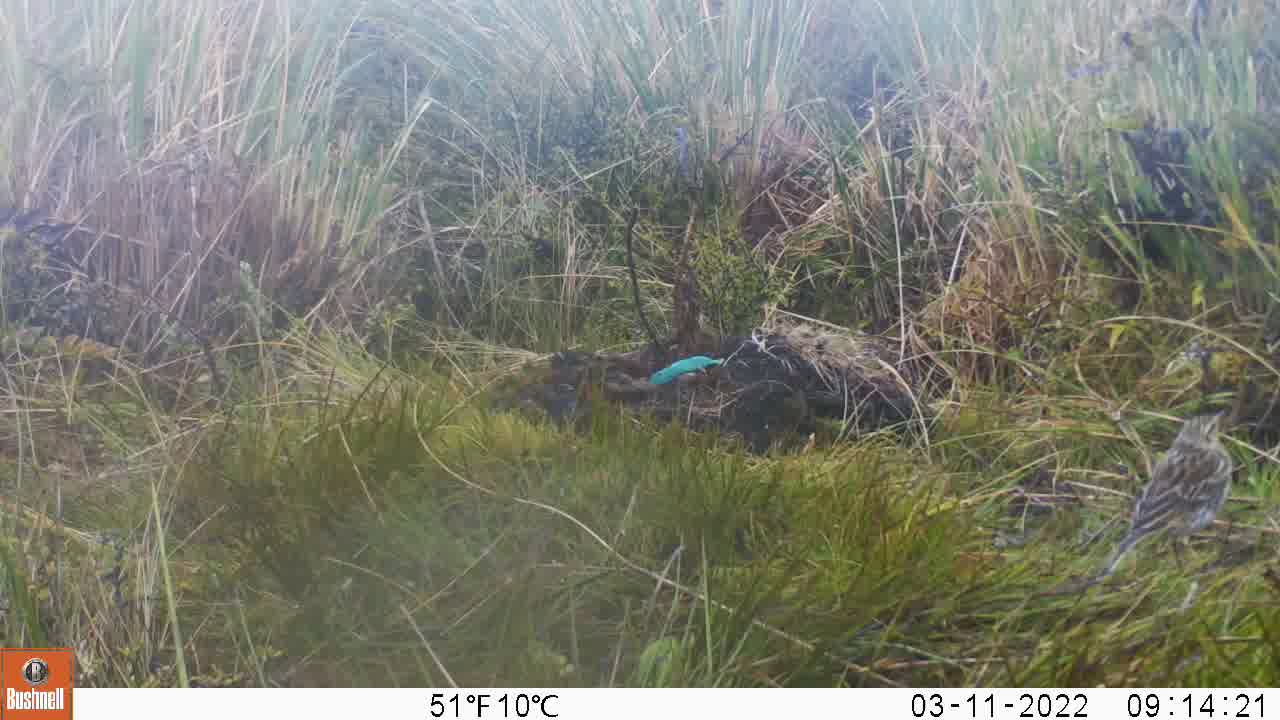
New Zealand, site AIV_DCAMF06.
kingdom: Animalia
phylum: Chordata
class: Aves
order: Passeriformes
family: Motacillidae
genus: Anthus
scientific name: Anthus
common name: pipit